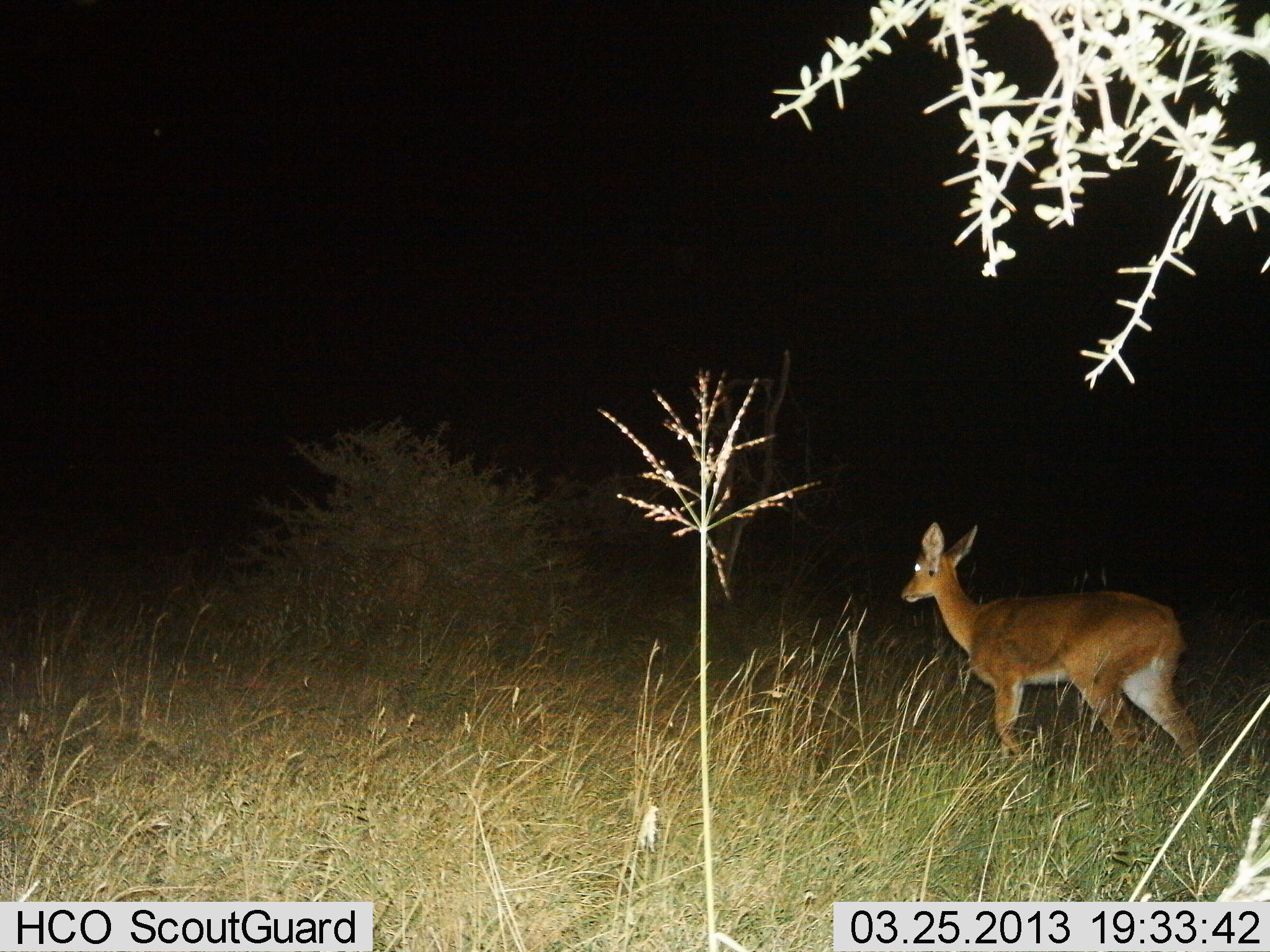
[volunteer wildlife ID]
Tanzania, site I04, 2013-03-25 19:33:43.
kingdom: Animalia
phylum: Chordata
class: Mammalia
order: Artiodactyla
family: Bovidae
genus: Redunca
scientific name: Redunca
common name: reedbuck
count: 1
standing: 38%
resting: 0%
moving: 62%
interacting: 0%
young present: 0%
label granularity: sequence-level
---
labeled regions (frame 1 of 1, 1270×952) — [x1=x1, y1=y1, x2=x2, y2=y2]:
animal: [x1=899, y1=522, x2=1203, y2=776]